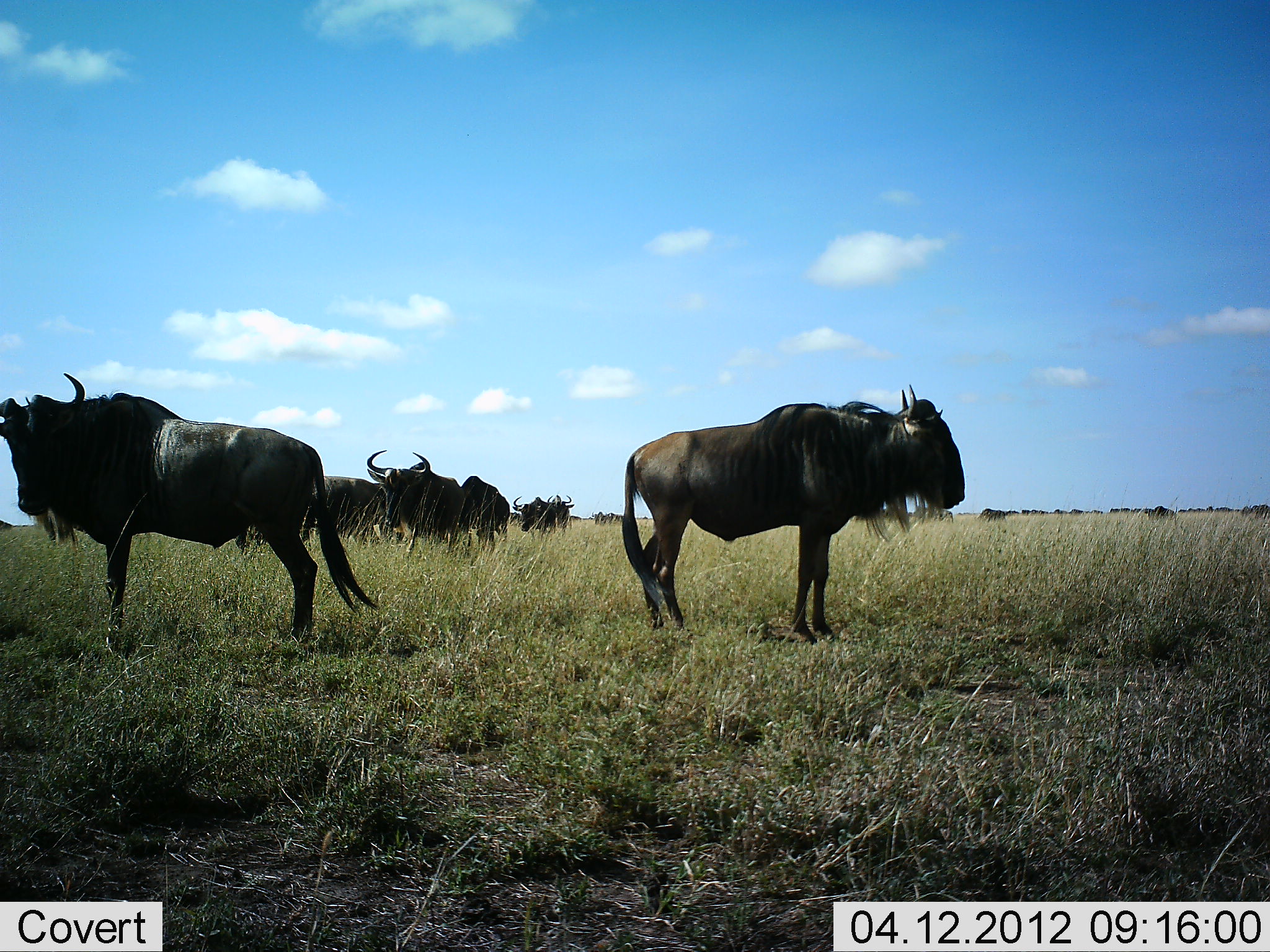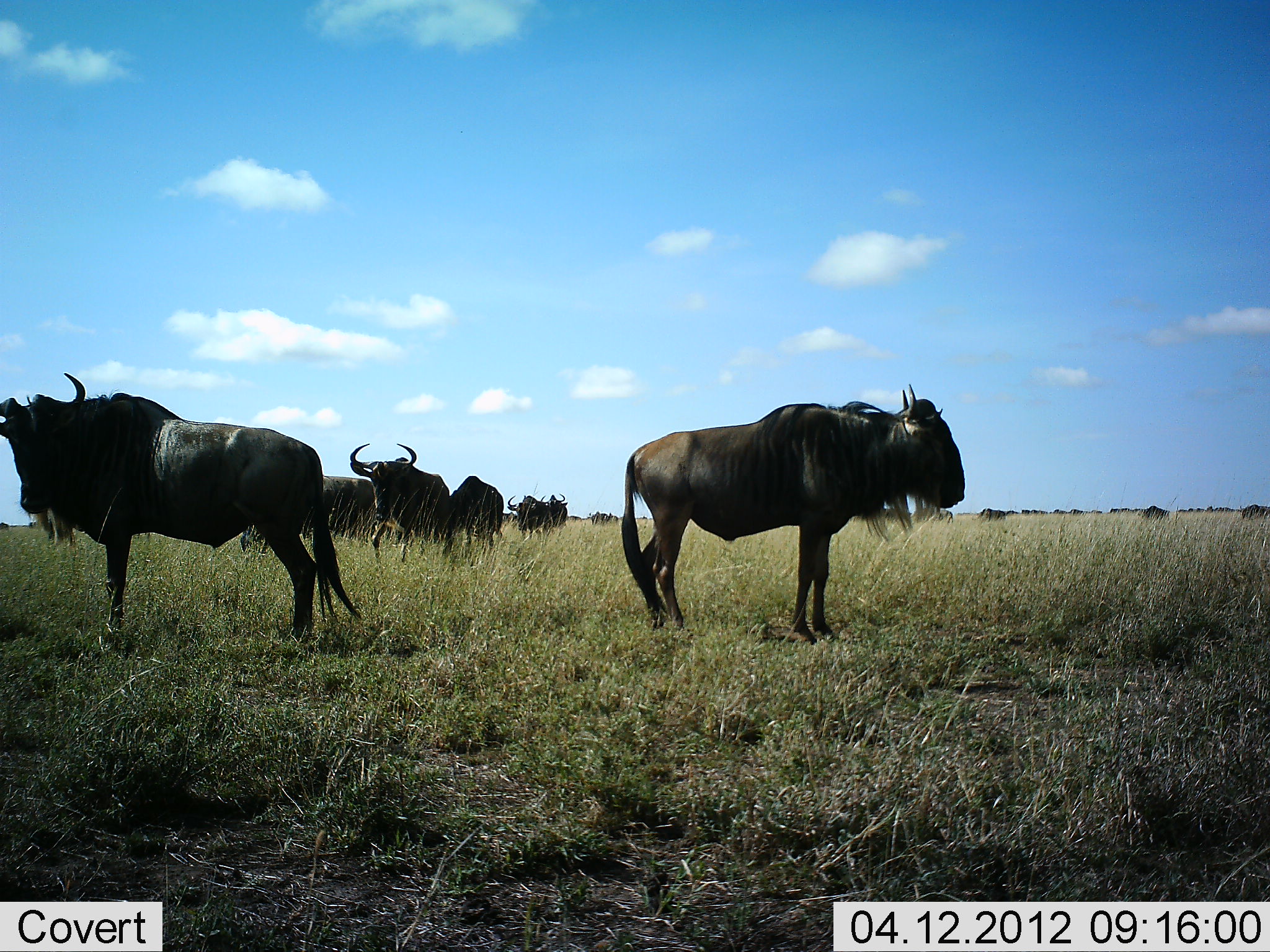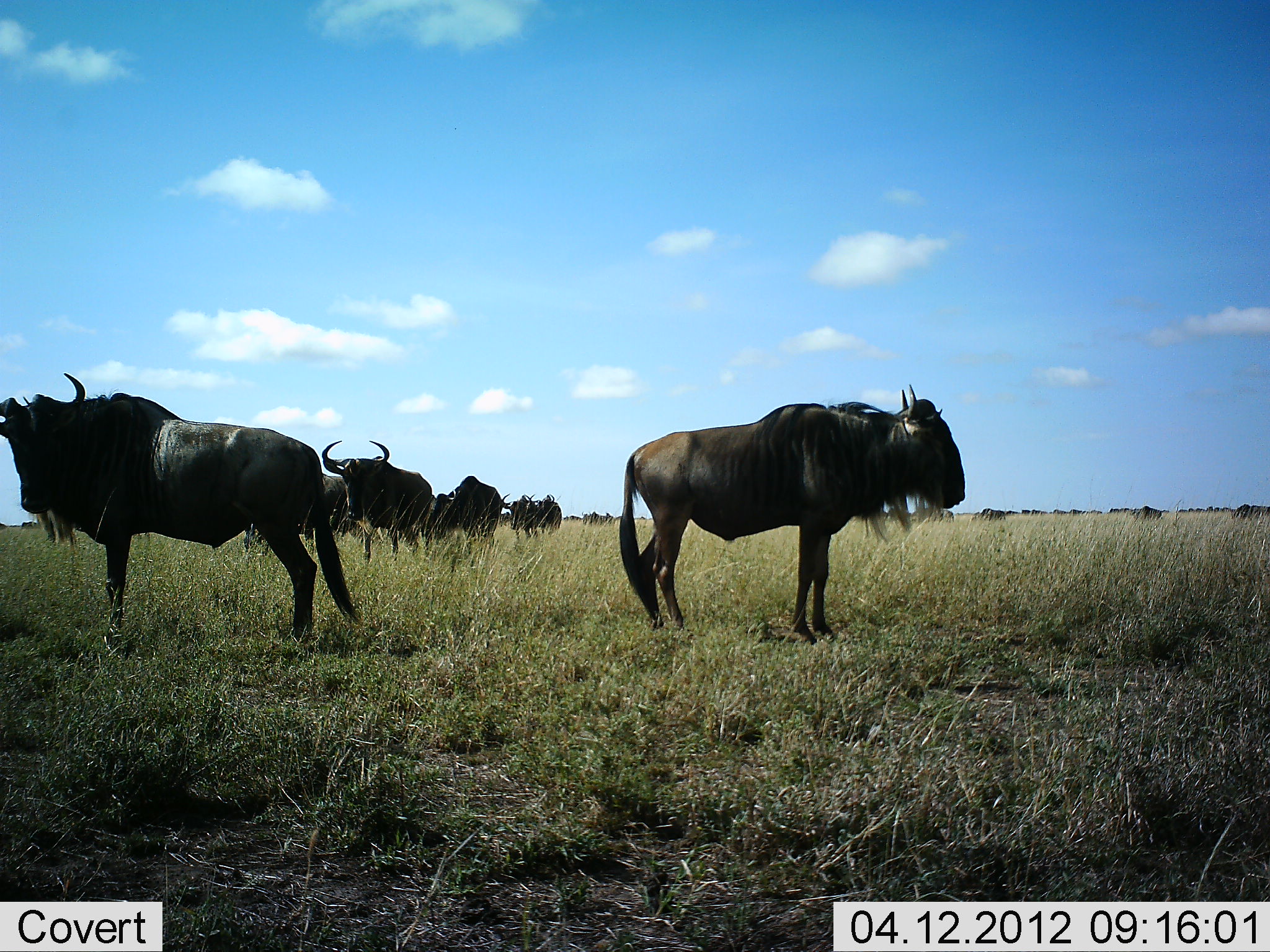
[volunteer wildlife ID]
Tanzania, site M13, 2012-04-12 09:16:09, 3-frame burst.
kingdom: Animalia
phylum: Chordata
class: Mammalia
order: Artiodactyla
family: Bovidae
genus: Connochaetes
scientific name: Connochaetes taurinus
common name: blue wildebeest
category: wildebeest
Wildebeest (blue wildebeest) (Connochaetes taurinus), count 11-50. Behavior (volunteer vote fractions): standing 100%, resting 5%, moving 76%, interacting 0%. Young present (vote fraction): 0%. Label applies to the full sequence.